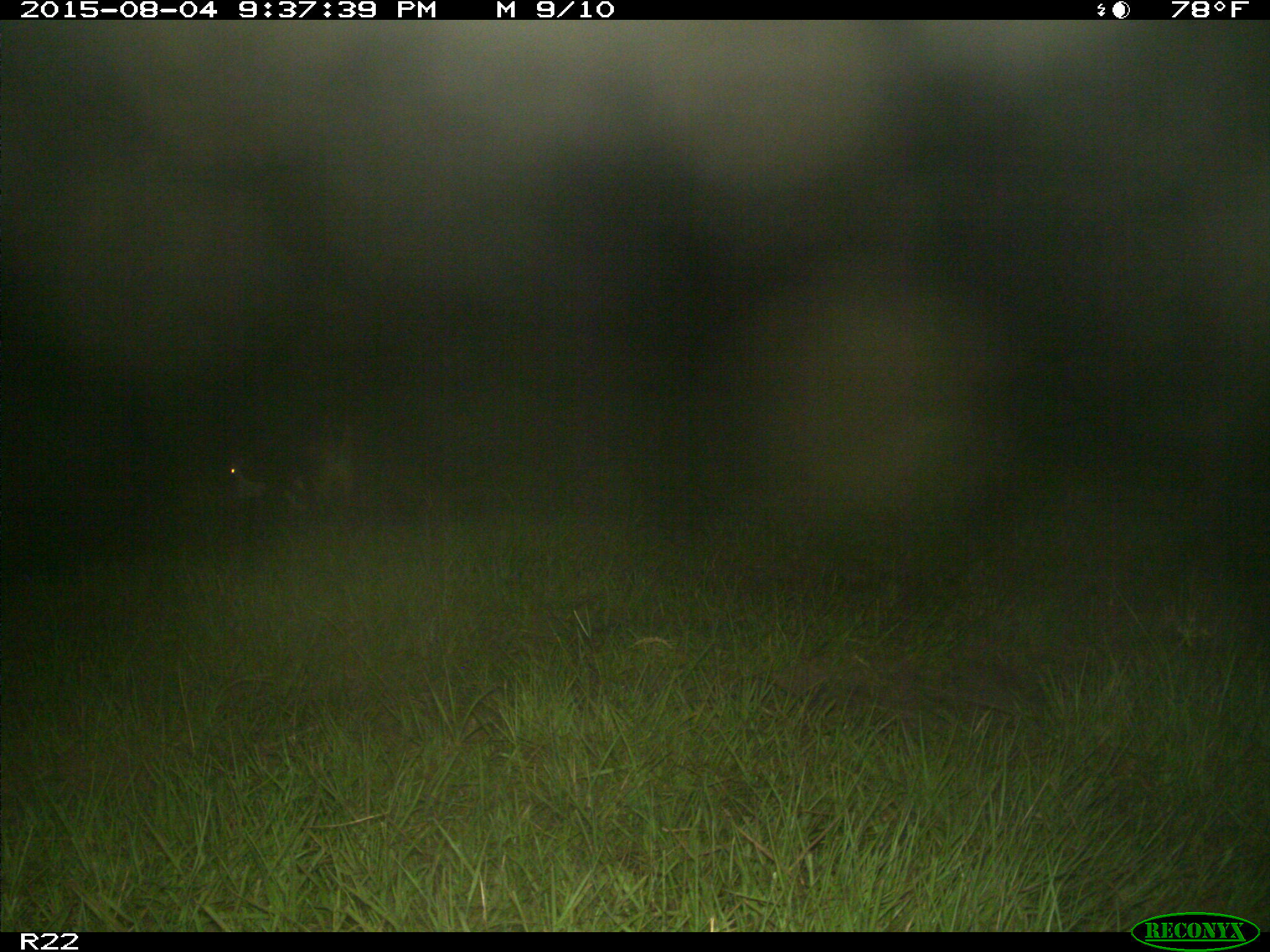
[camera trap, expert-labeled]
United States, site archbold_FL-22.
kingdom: Animalia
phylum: Chordata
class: Mammalia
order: Artiodactyla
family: Bovidae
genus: Bos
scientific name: Bos taurus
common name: domestic cow